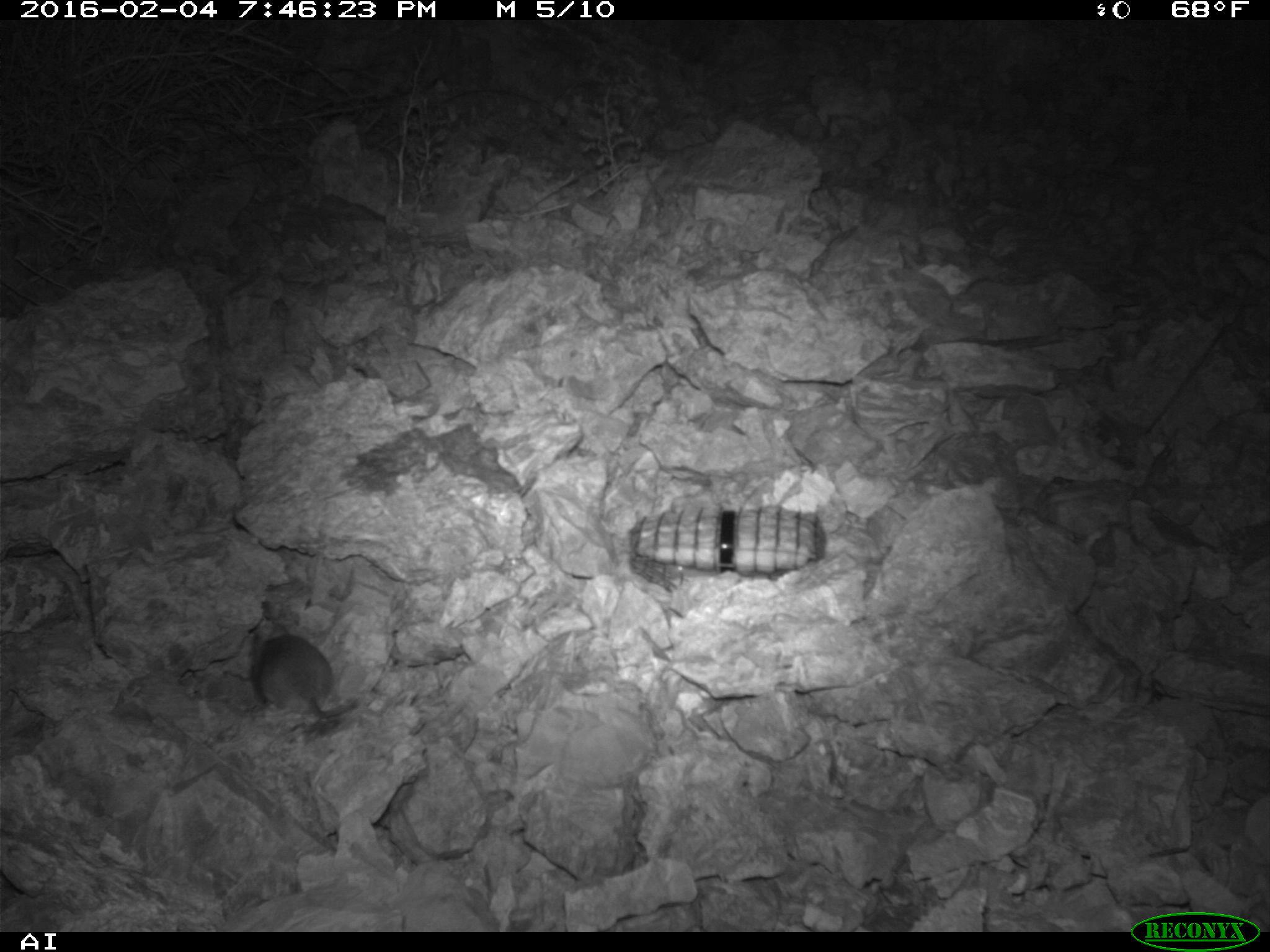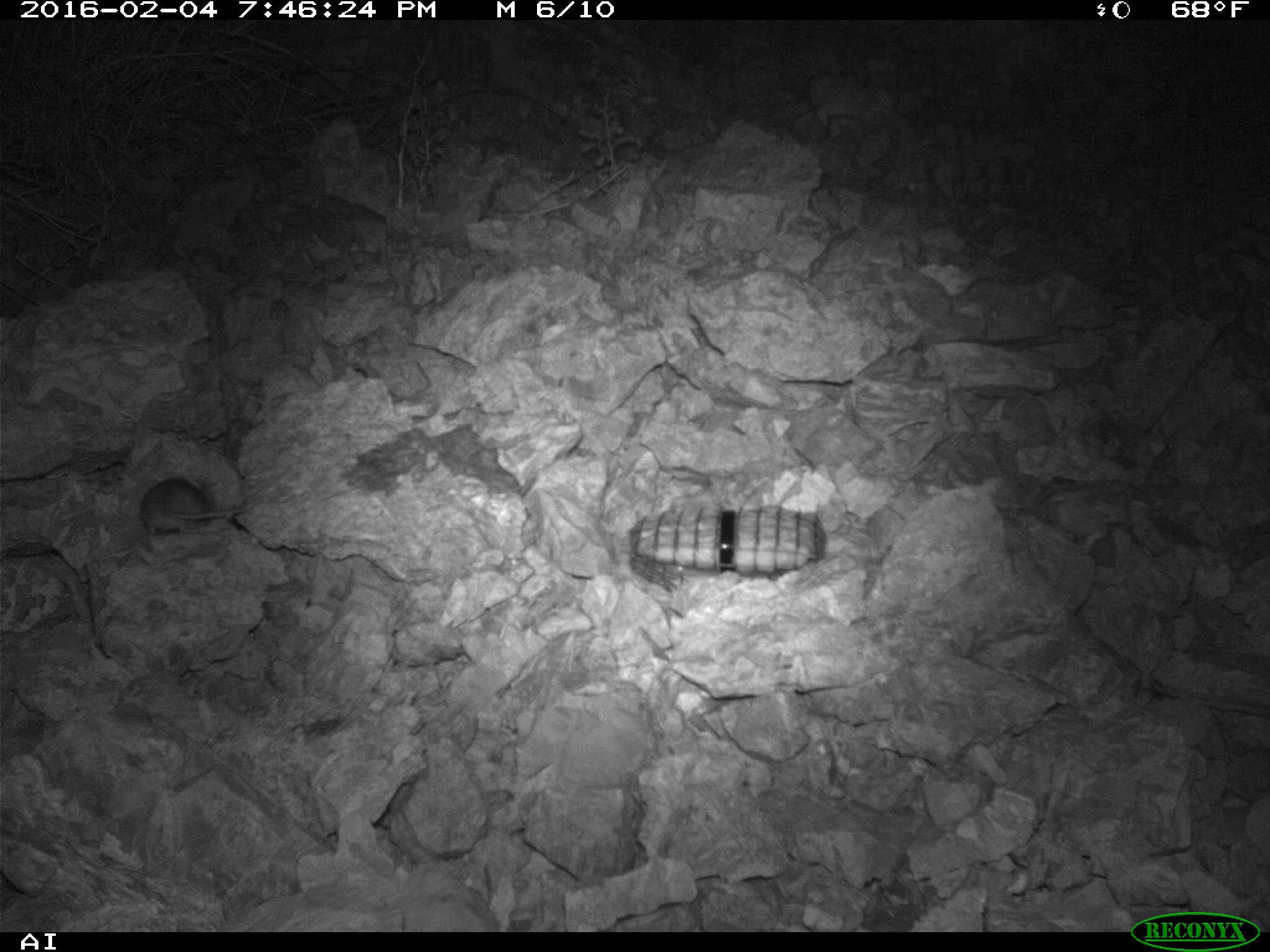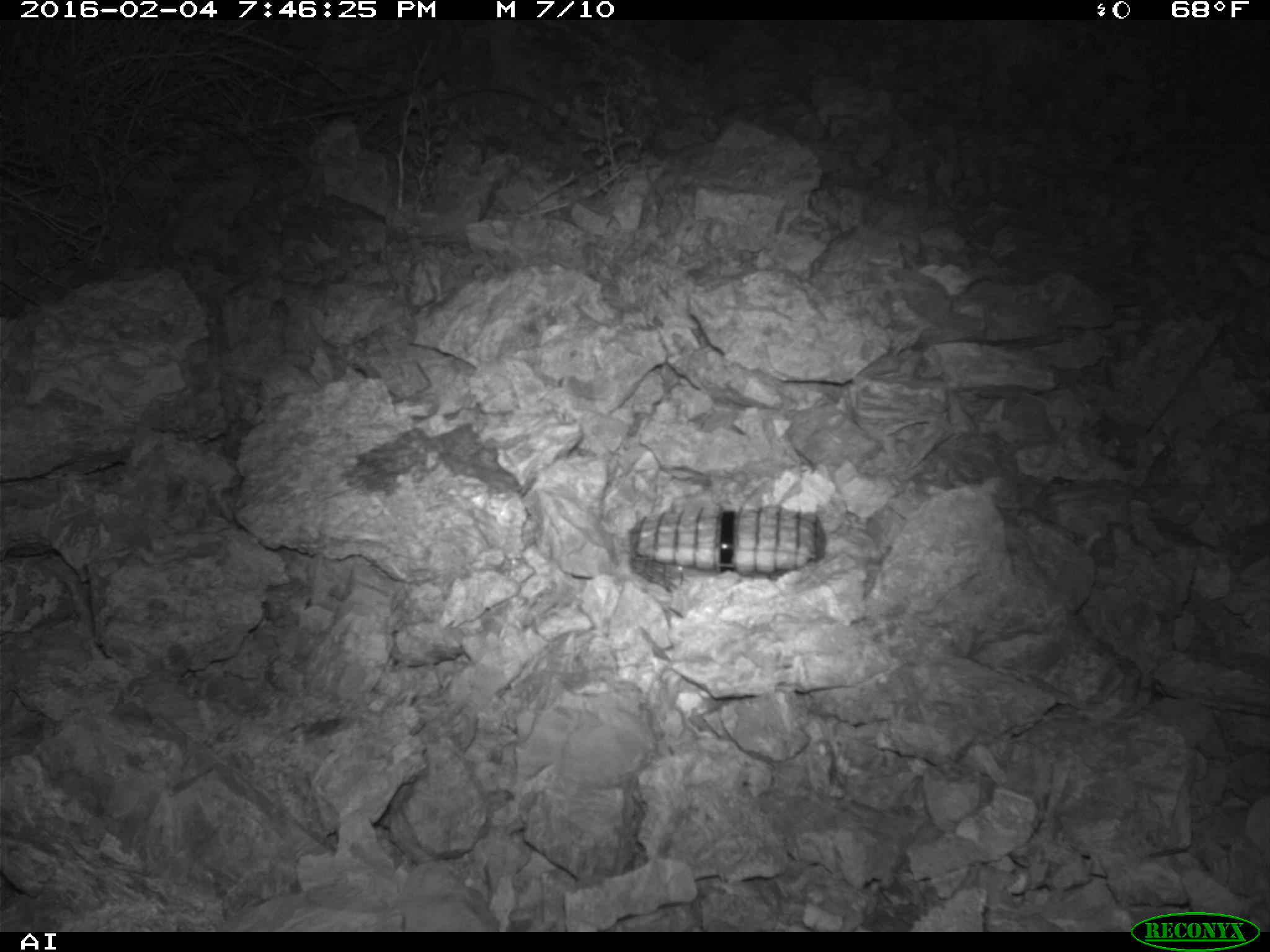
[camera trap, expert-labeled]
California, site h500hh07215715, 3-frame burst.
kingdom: Animalia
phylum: Chordata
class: Mammalia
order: Rodentia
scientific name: Rodentia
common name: rodent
Rodent (Rodentia).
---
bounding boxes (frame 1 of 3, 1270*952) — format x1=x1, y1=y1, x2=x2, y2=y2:
rodent: x1=249, y1=624, x2=358, y2=718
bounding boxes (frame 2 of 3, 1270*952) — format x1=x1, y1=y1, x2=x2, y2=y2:
rodent: x1=141, y1=477, x2=246, y2=534